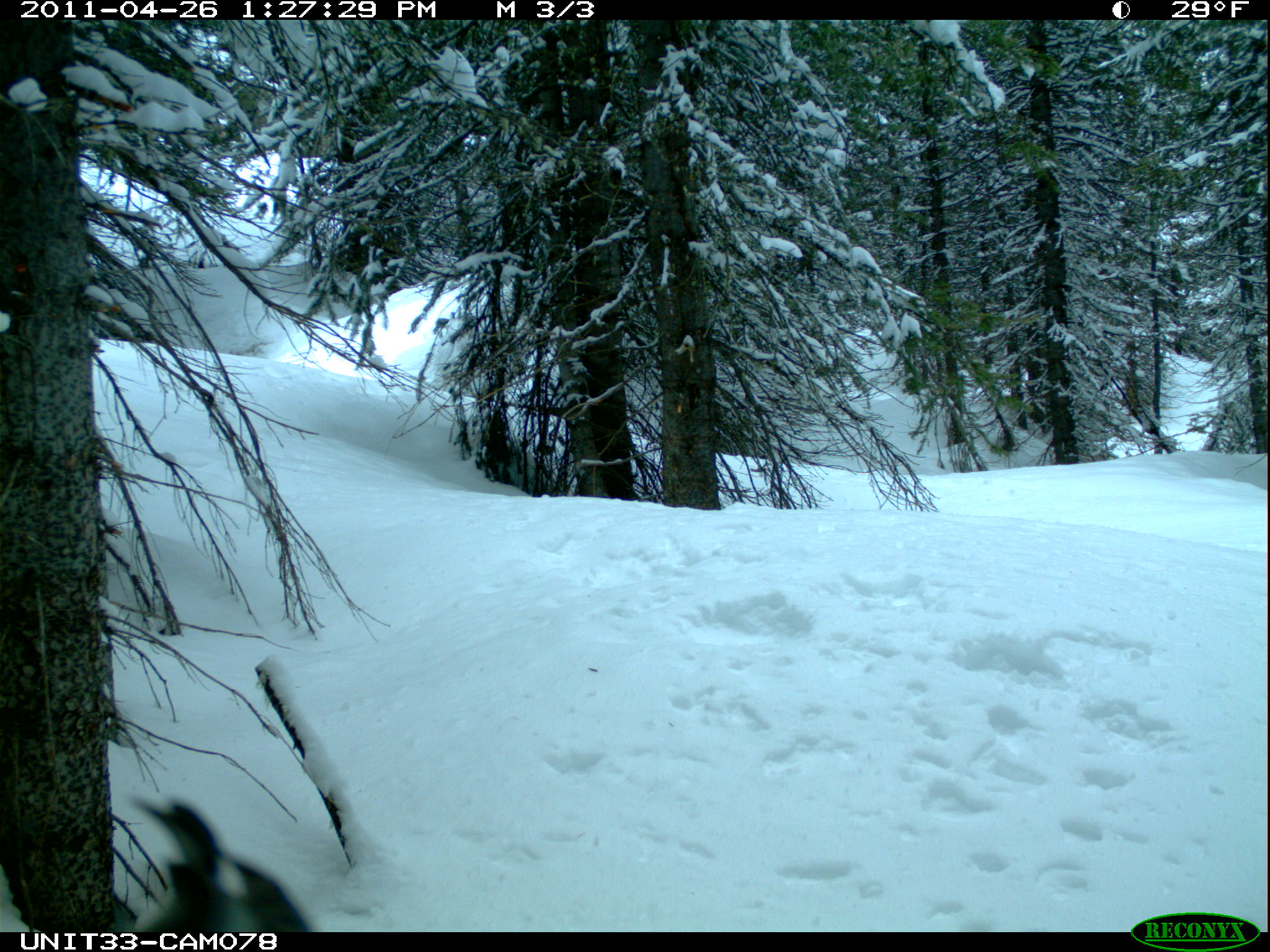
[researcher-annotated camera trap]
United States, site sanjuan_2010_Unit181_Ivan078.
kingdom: Animalia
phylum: Chordata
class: Aves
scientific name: Aves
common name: birds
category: unidentified bird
Unidentified bird (birds) (Aves).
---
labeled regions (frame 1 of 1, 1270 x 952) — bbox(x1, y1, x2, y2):
animal: bbox(130, 794, 314, 935)